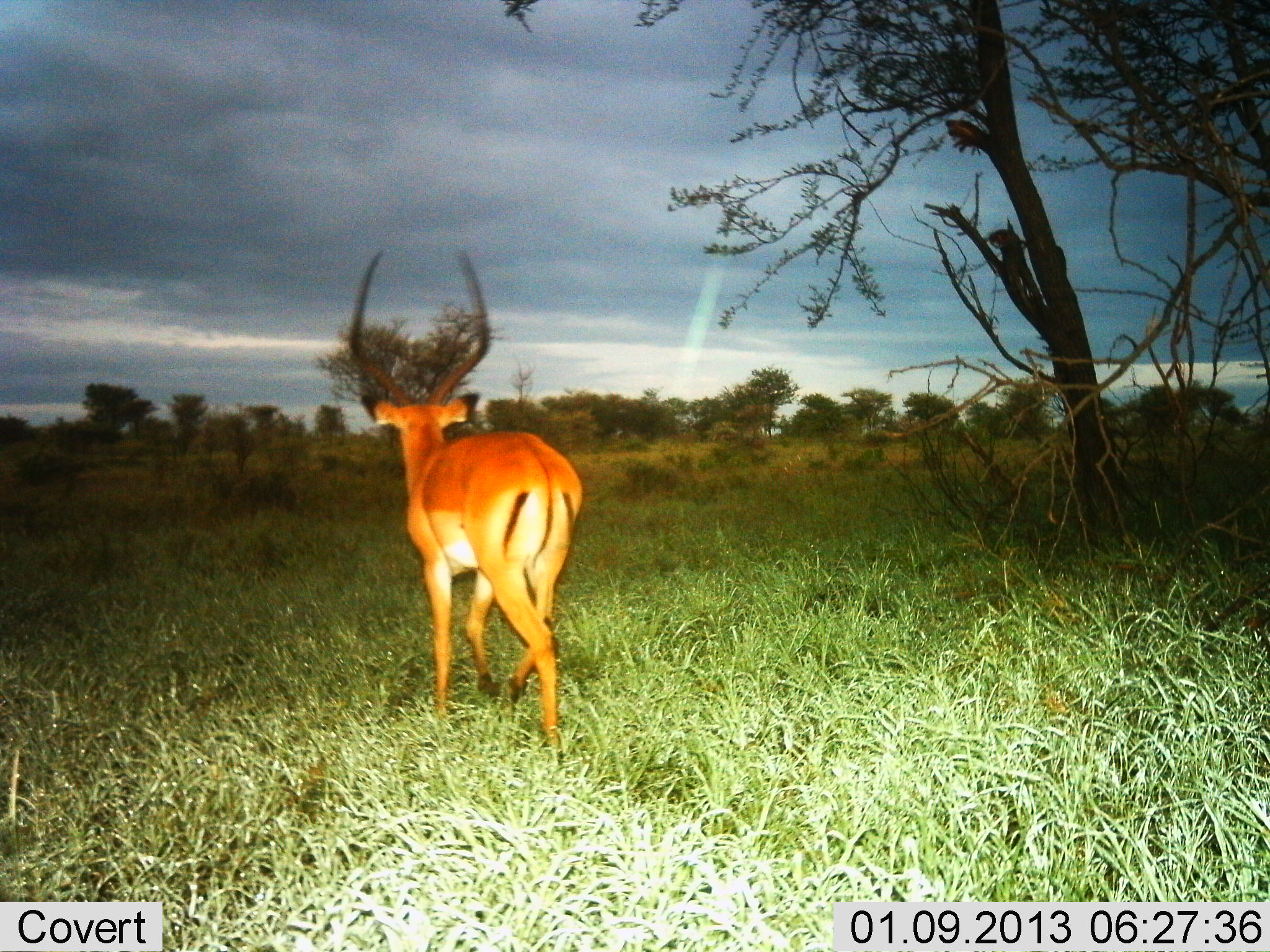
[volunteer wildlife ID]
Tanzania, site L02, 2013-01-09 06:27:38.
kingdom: Animalia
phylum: Chordata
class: Mammalia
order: Artiodactyla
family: Bovidae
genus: Aepyceros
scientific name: Aepyceros melampus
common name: impala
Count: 1.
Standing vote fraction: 5%.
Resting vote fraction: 0%.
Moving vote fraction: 95%.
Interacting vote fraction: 0%.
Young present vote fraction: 0%.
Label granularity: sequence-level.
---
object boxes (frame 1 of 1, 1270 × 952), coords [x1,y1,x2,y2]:
animal: [347,246,584,765]